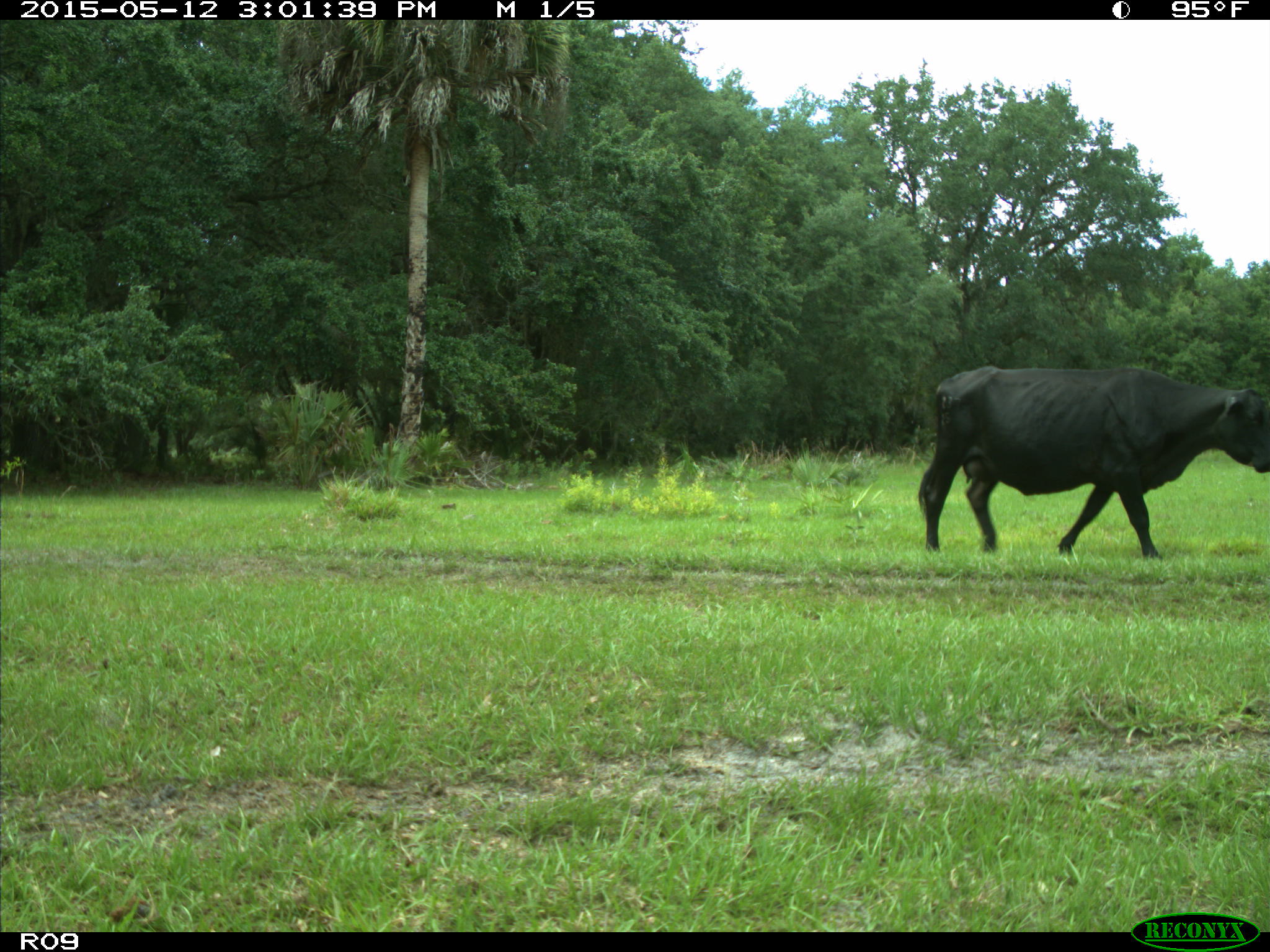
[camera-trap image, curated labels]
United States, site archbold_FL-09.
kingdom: Animalia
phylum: Chordata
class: Mammalia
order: Artiodactyla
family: Bovidae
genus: Bos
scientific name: Bos taurus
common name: domestic cow